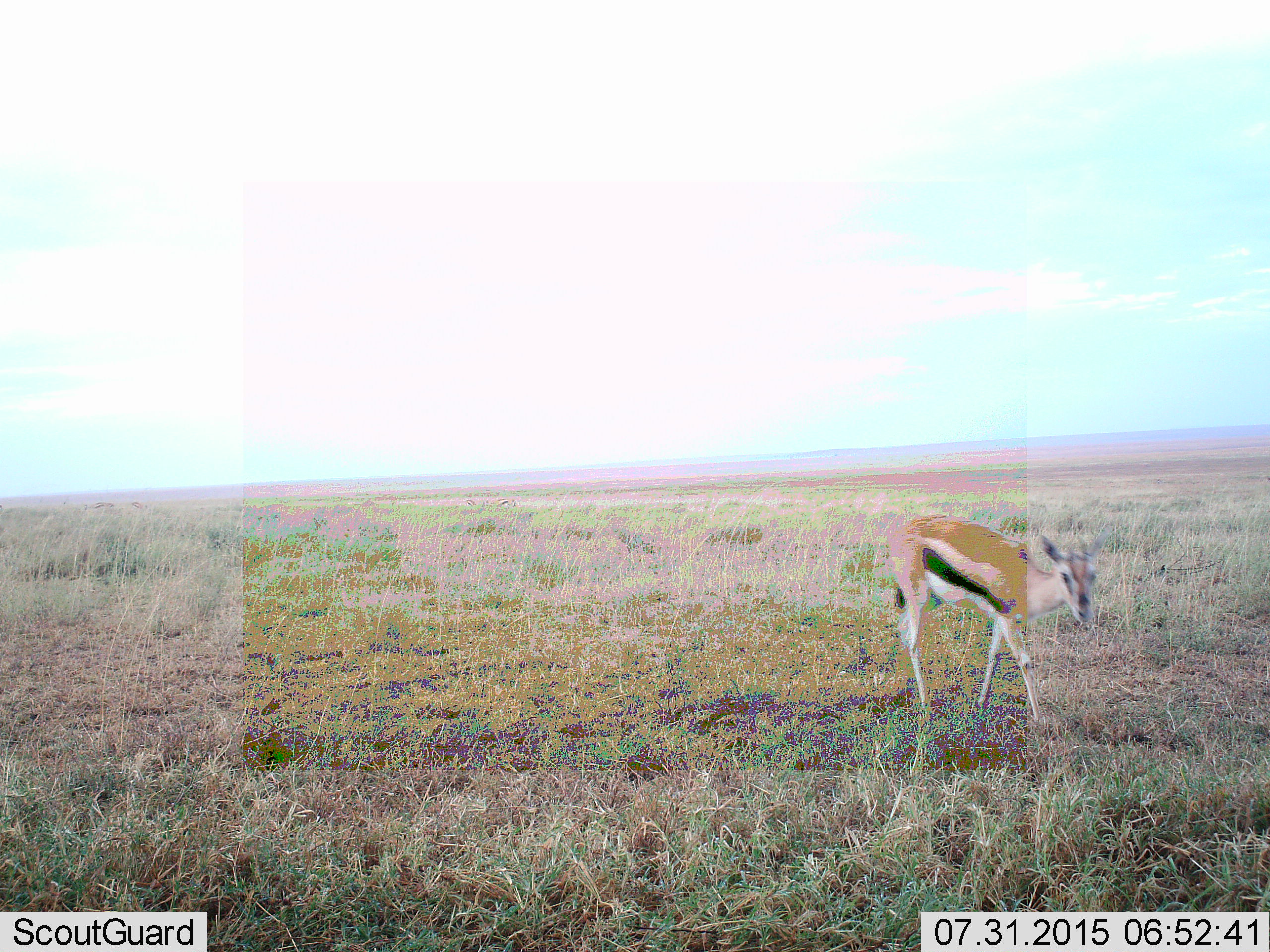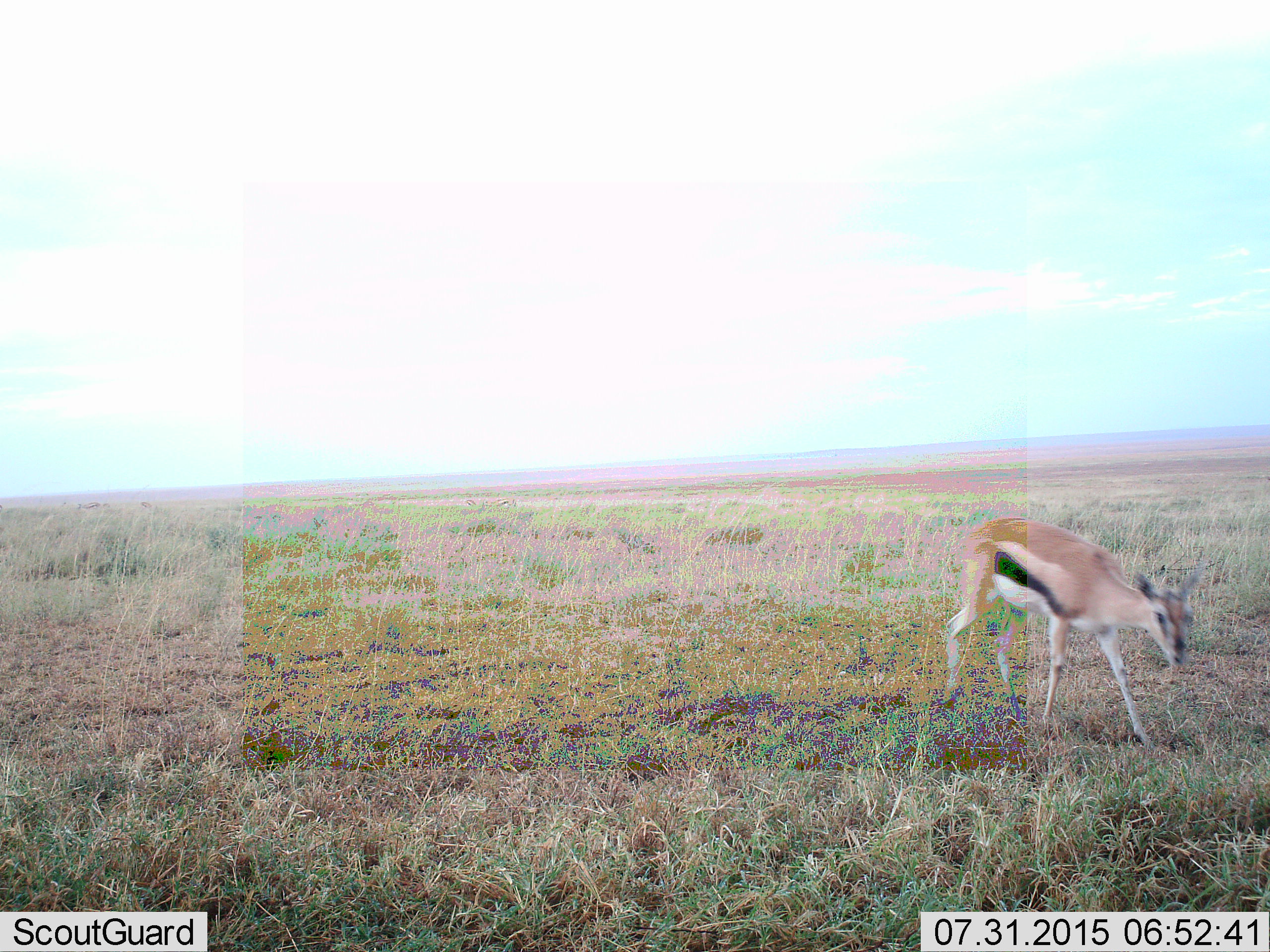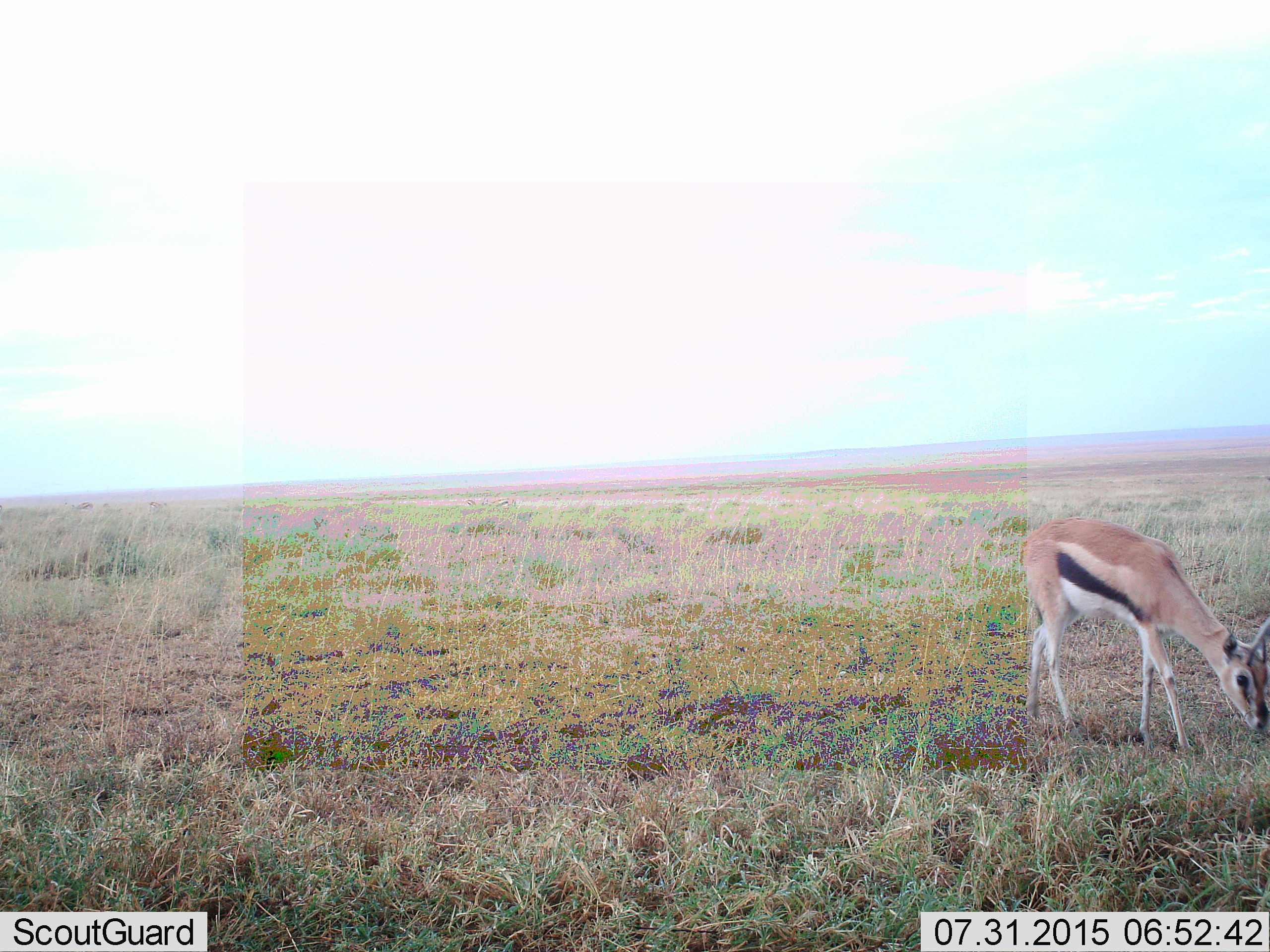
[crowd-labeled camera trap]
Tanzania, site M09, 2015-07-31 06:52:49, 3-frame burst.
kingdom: Animalia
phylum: Chordata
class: Mammalia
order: Artiodactyla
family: Bovidae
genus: Eudorcas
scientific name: Eudorcas thomsonii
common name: thomson's gazelle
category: gazellethomsons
Gazellethomsons (thomson's gazelle) (Eudorcas thomsonii), count 1. Behavior (volunteer vote fractions): standing 0%, resting 0%, moving 67%, interacting 0%. Young present (vote fraction): 0%. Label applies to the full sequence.